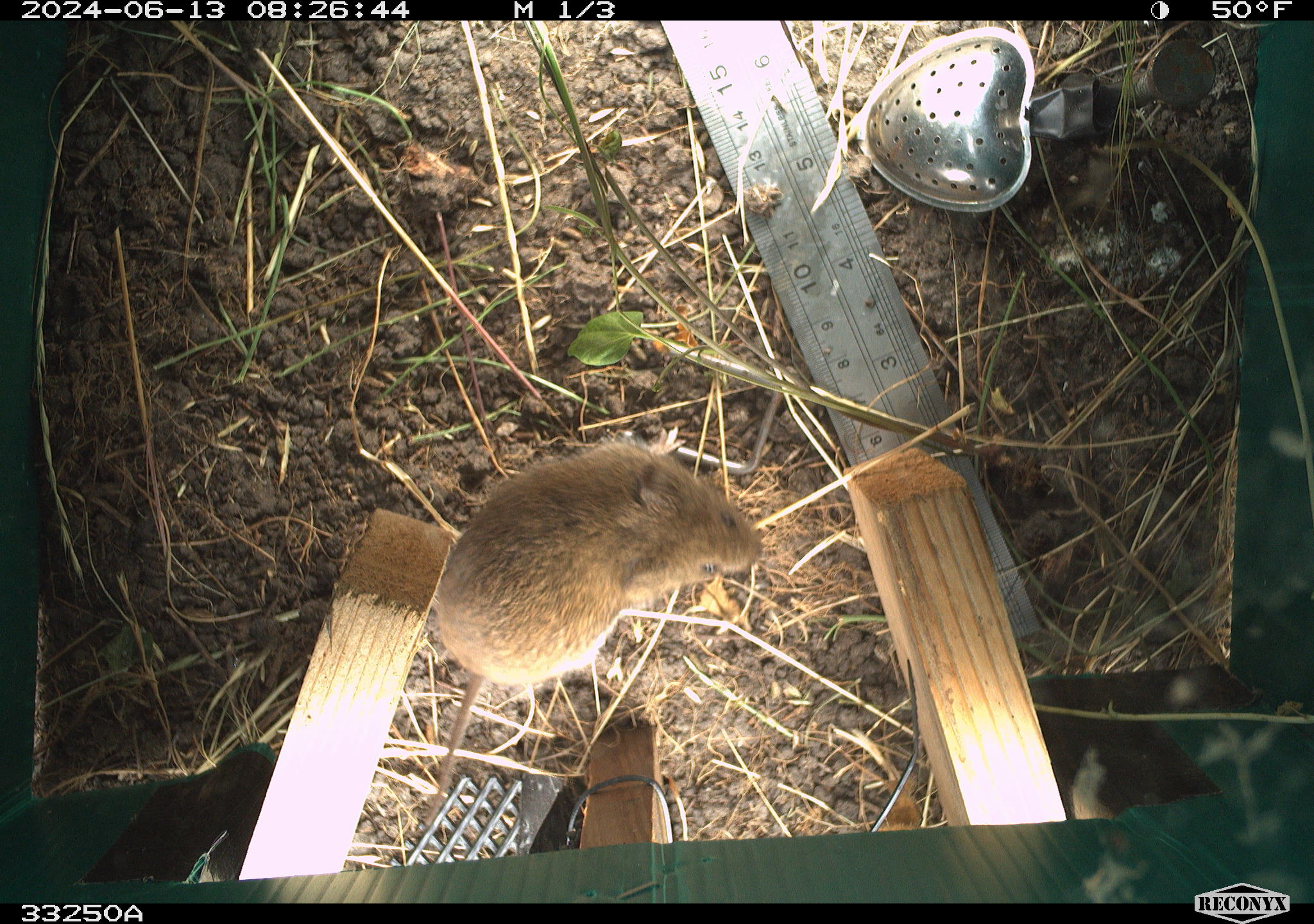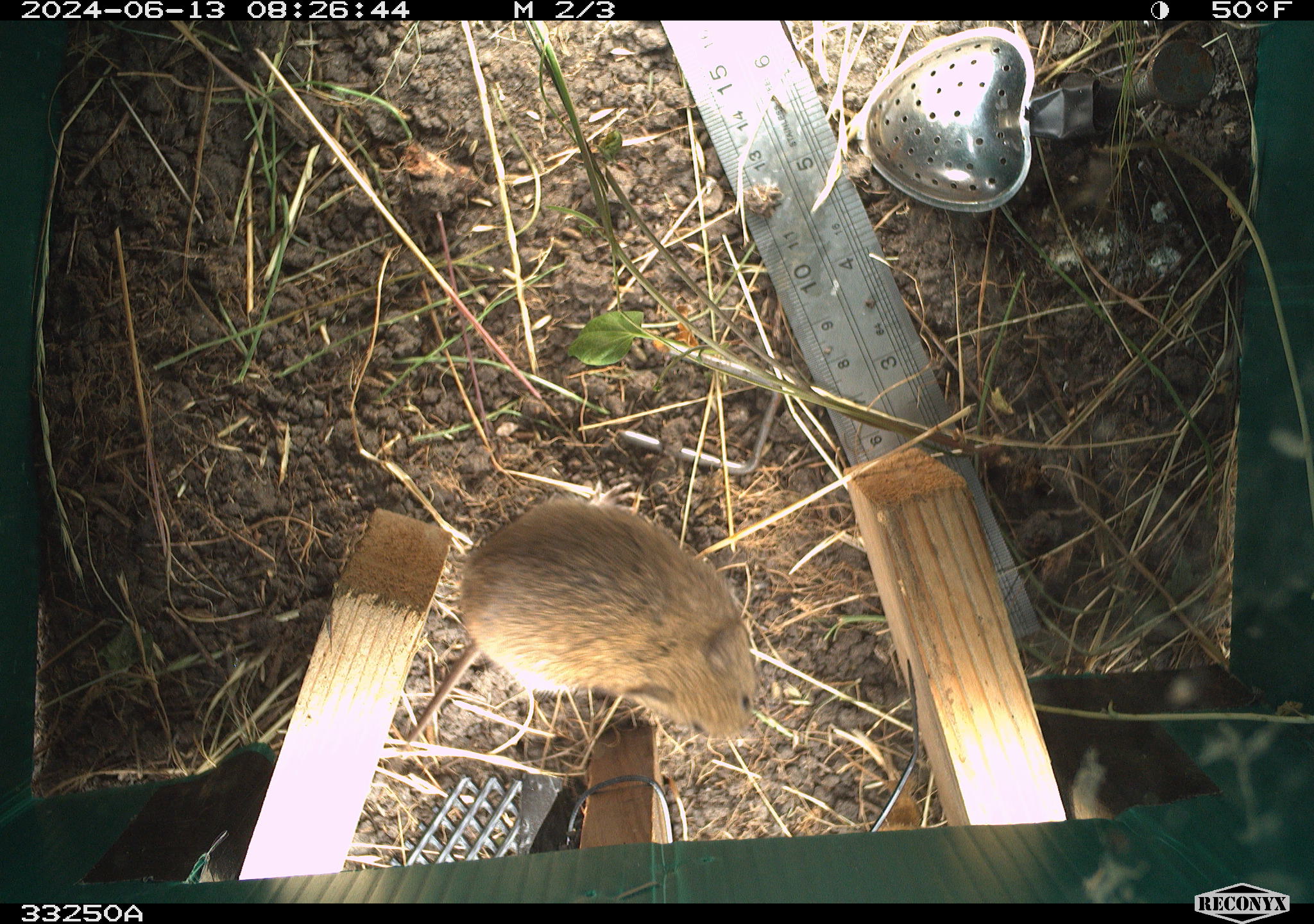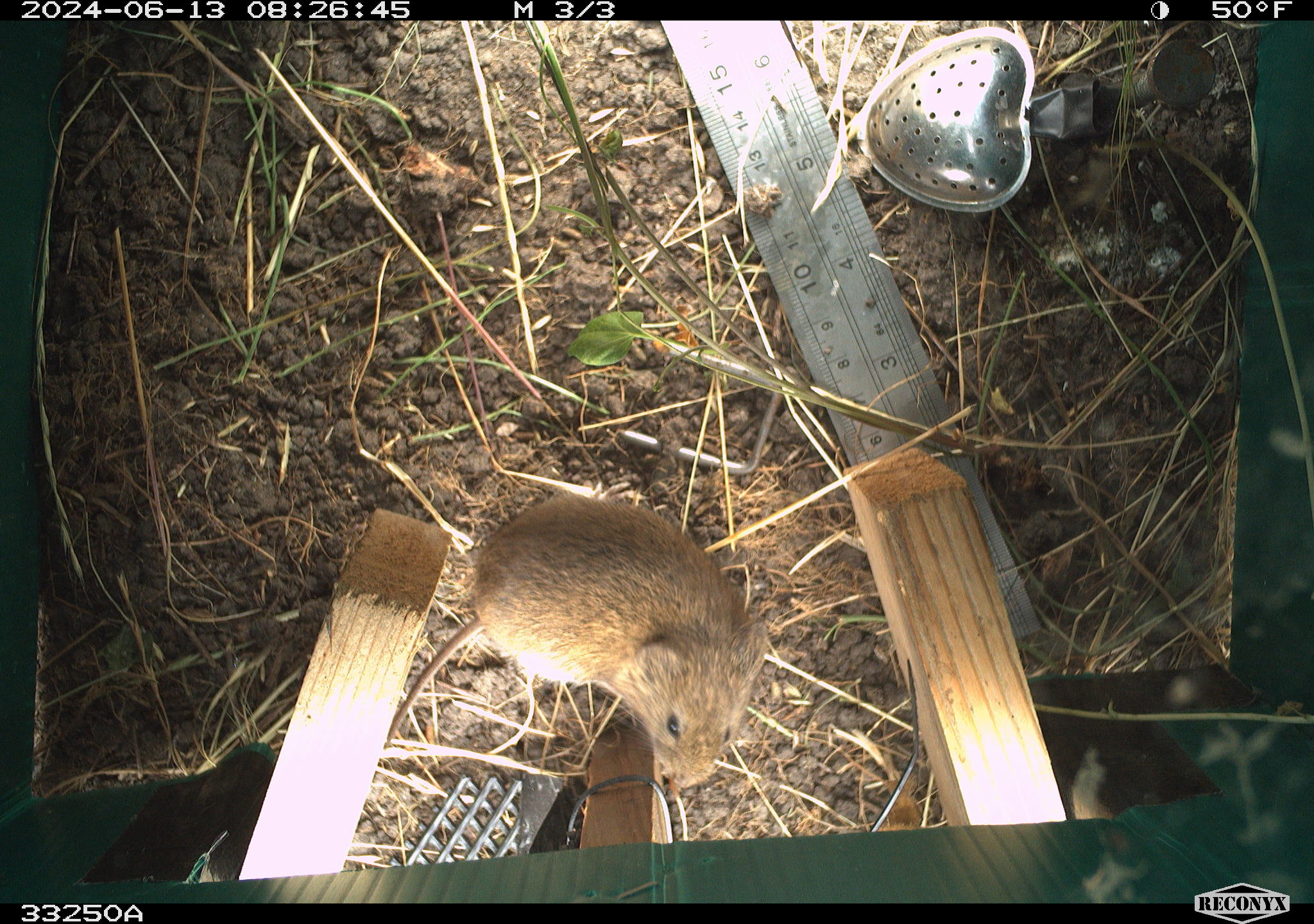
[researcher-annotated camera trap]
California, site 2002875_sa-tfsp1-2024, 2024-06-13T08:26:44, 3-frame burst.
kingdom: Animalia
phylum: Chordata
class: Mammalia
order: Rodentia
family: Cricetidae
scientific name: Arvicolinae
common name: voles, lemmings, and muskrats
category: arvicolinae subfamily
Arvicolinae subfamily (voles, lemmings, and muskrats) (Arvicolinae).